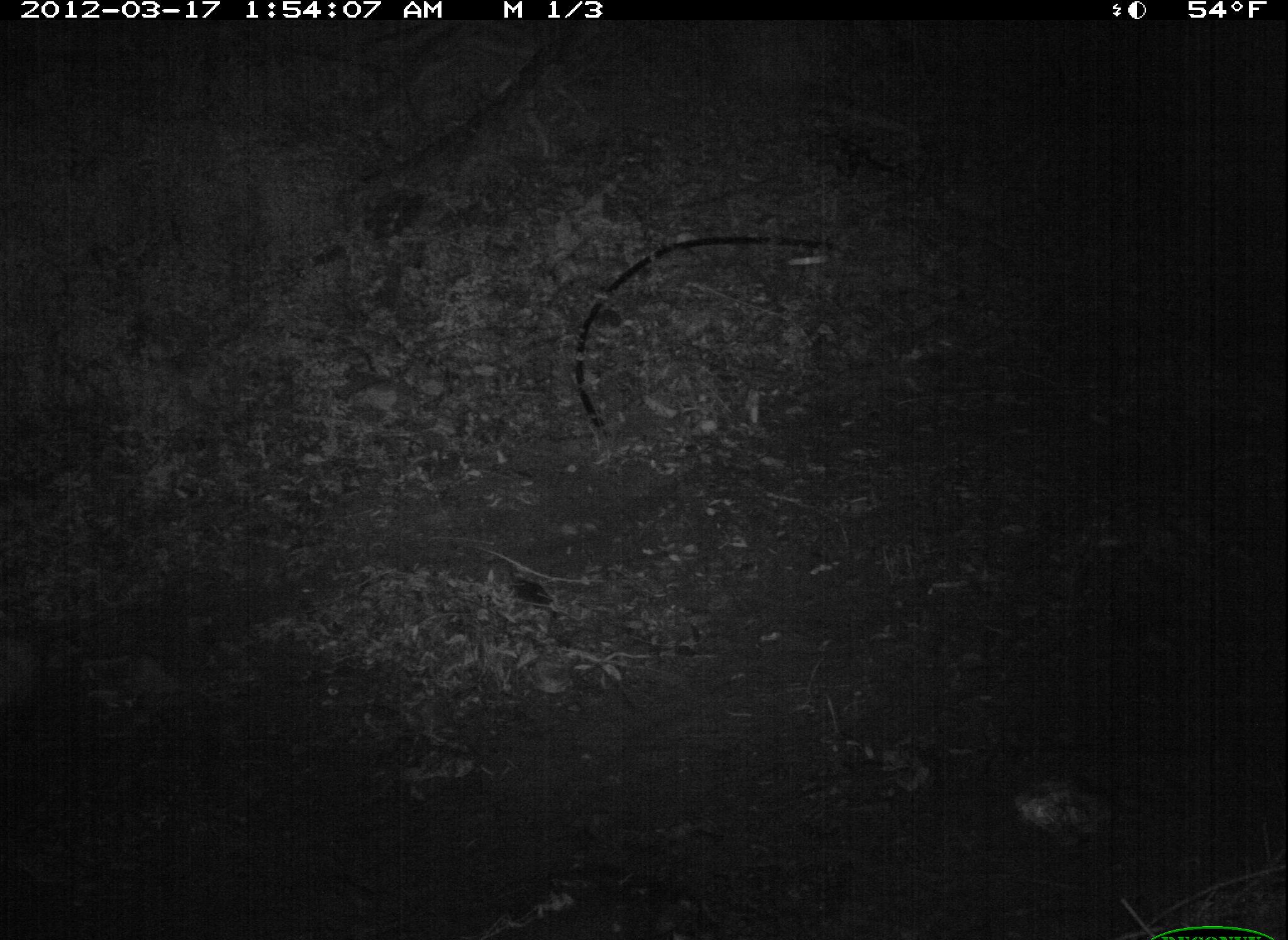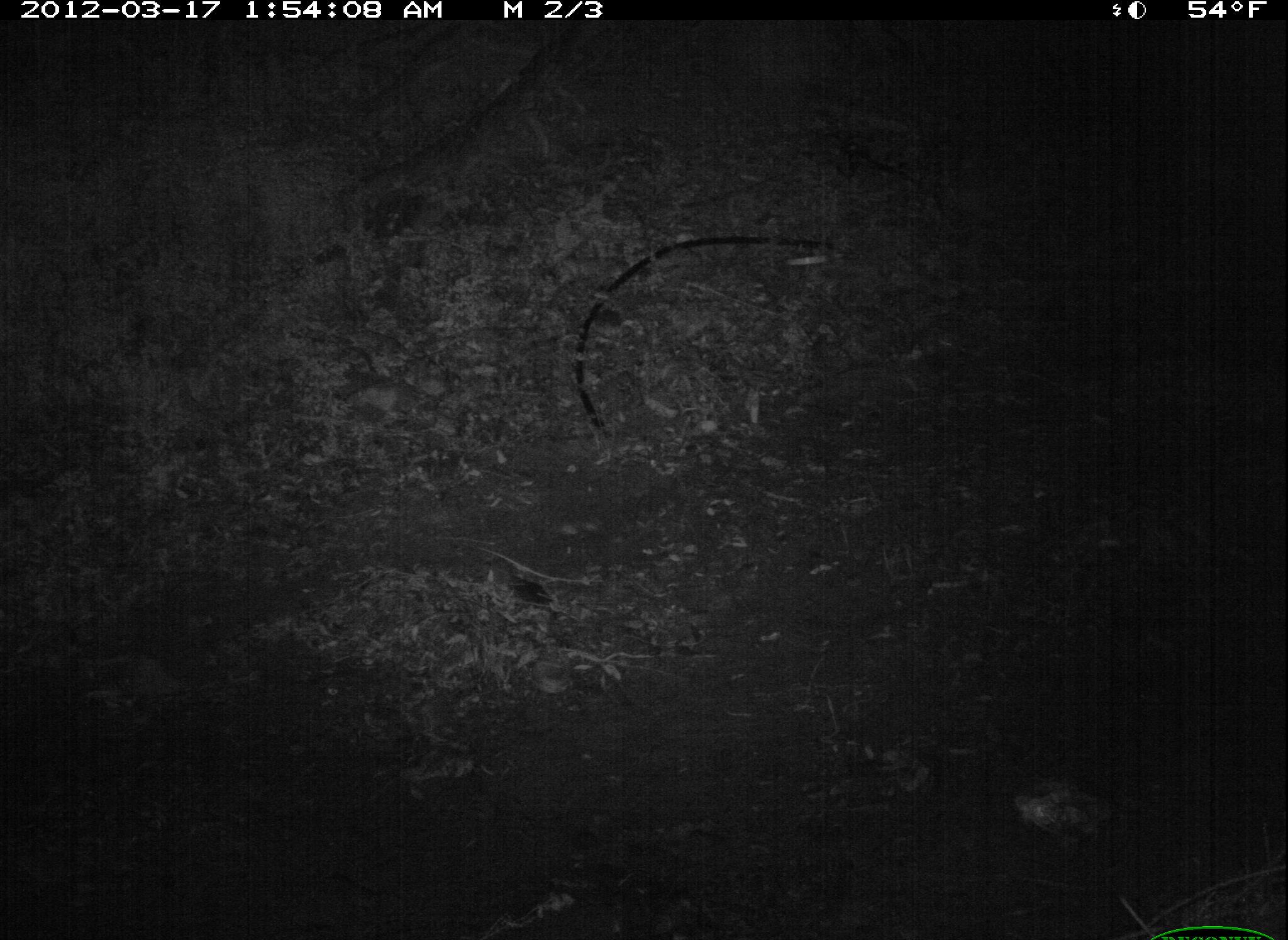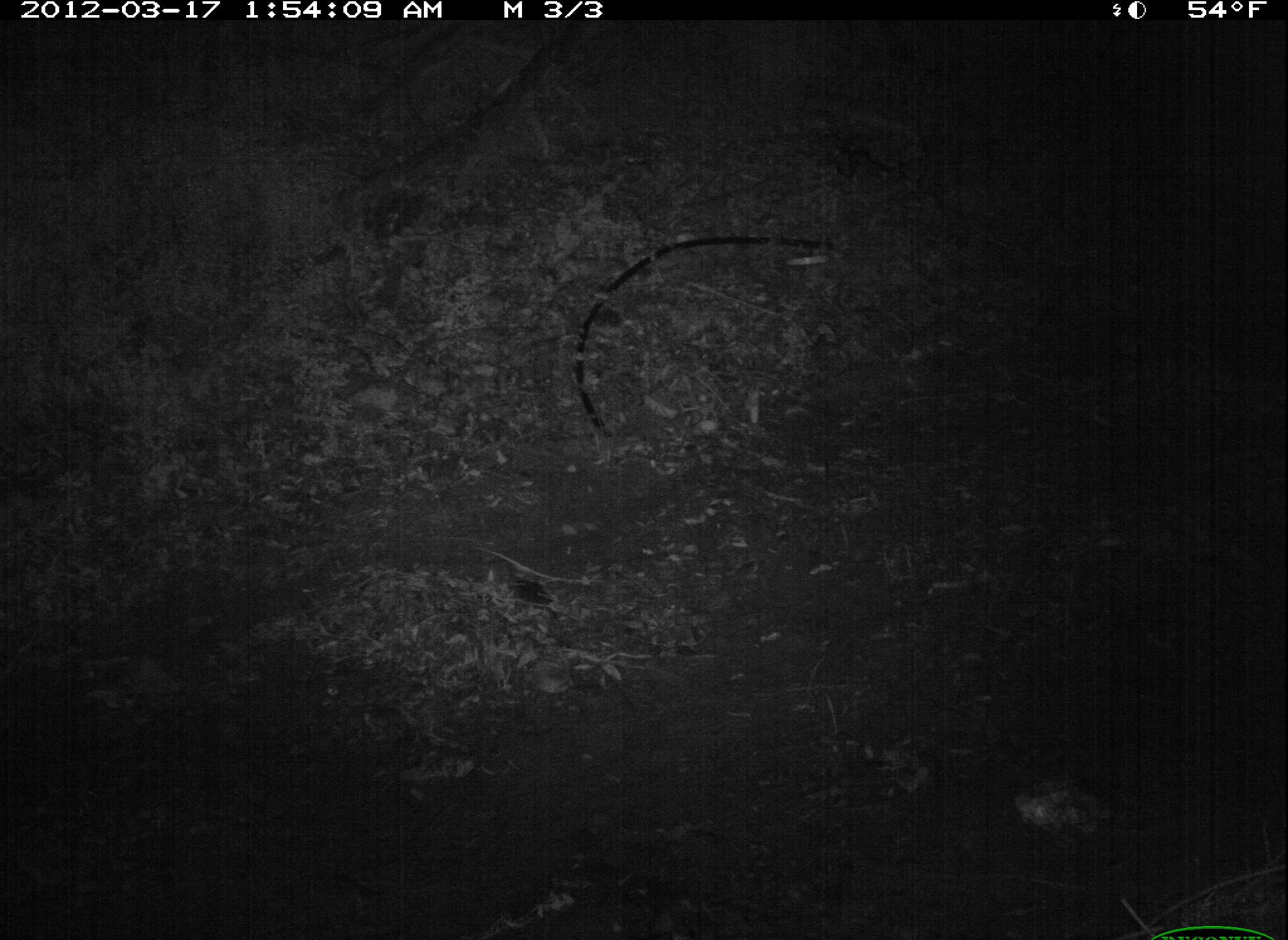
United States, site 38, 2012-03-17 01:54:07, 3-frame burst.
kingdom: Animalia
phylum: Chordata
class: Mammalia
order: Didelphimorphia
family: Didelphidae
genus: Didelphis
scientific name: Didelphis virginiana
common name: virginia opossum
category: opossum